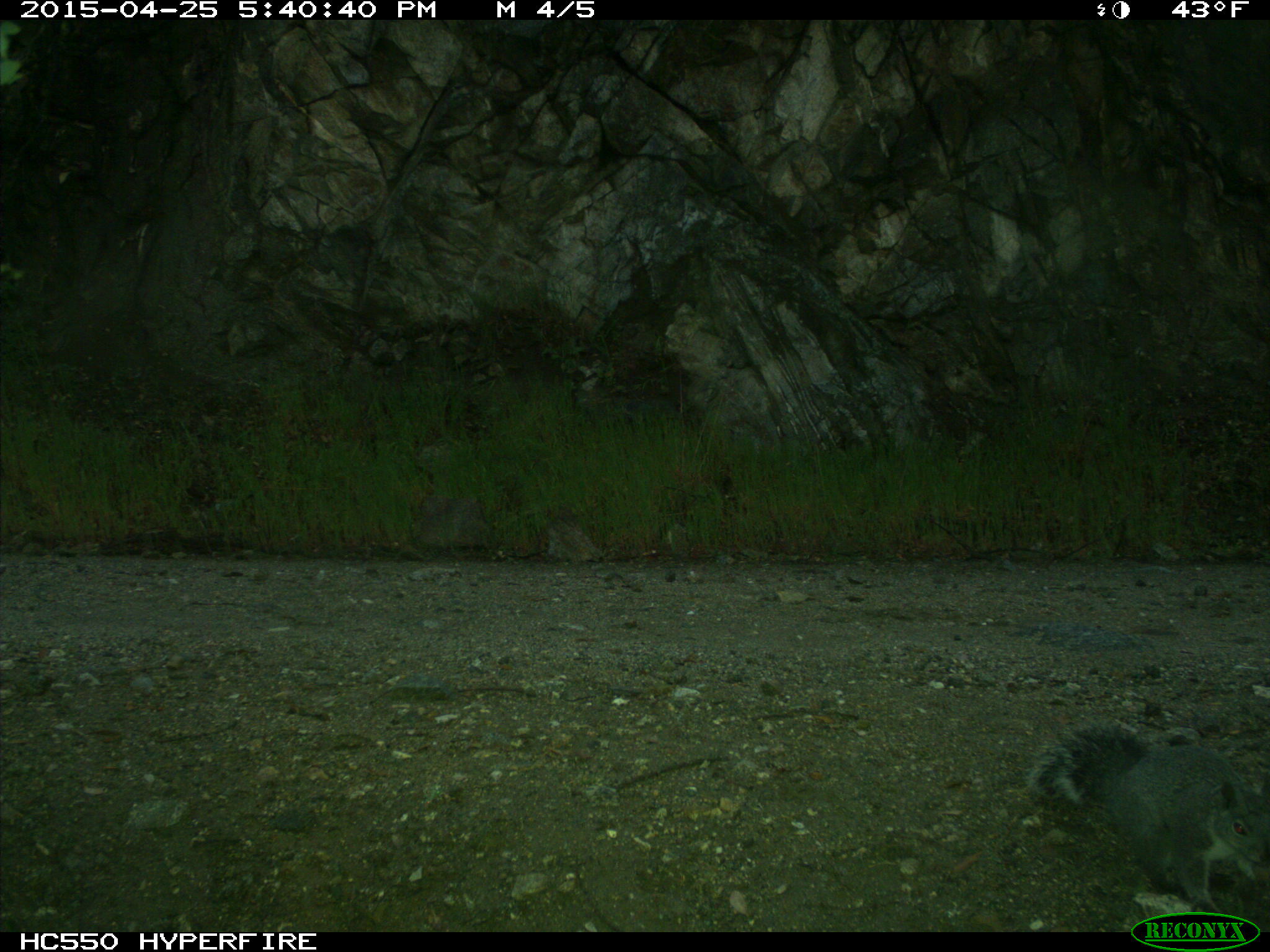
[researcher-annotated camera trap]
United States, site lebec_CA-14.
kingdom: Animalia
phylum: Chordata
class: Mammalia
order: Rodentia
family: Sciuridae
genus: Sciurus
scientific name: Sciurus carolinensis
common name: eastern gray squirrel